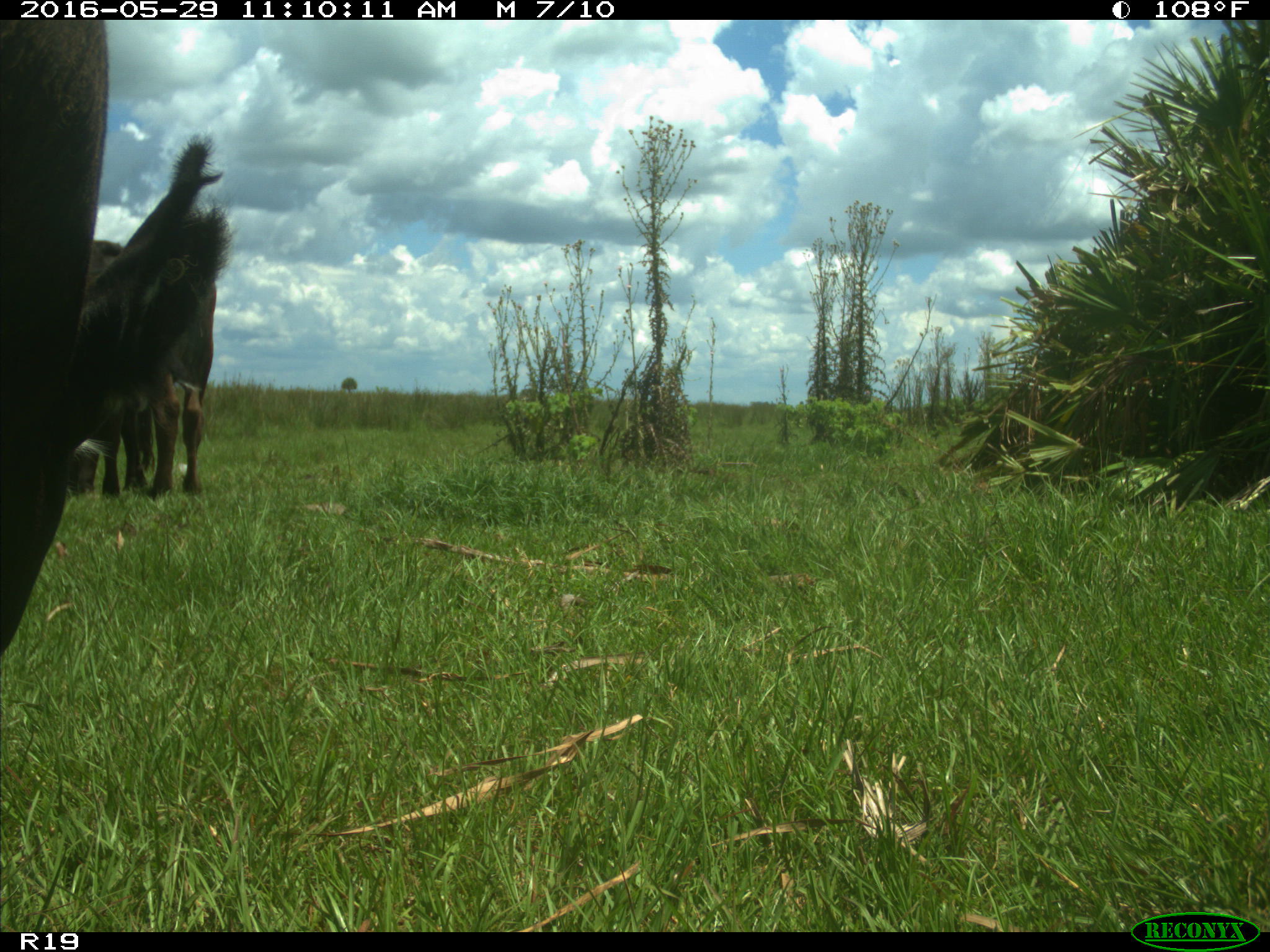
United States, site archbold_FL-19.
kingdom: Animalia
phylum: Chordata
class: Mammalia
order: Artiodactyla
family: Bovidae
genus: Bos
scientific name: Bos taurus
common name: domestic cow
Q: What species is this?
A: Bos taurus (domestic cow).